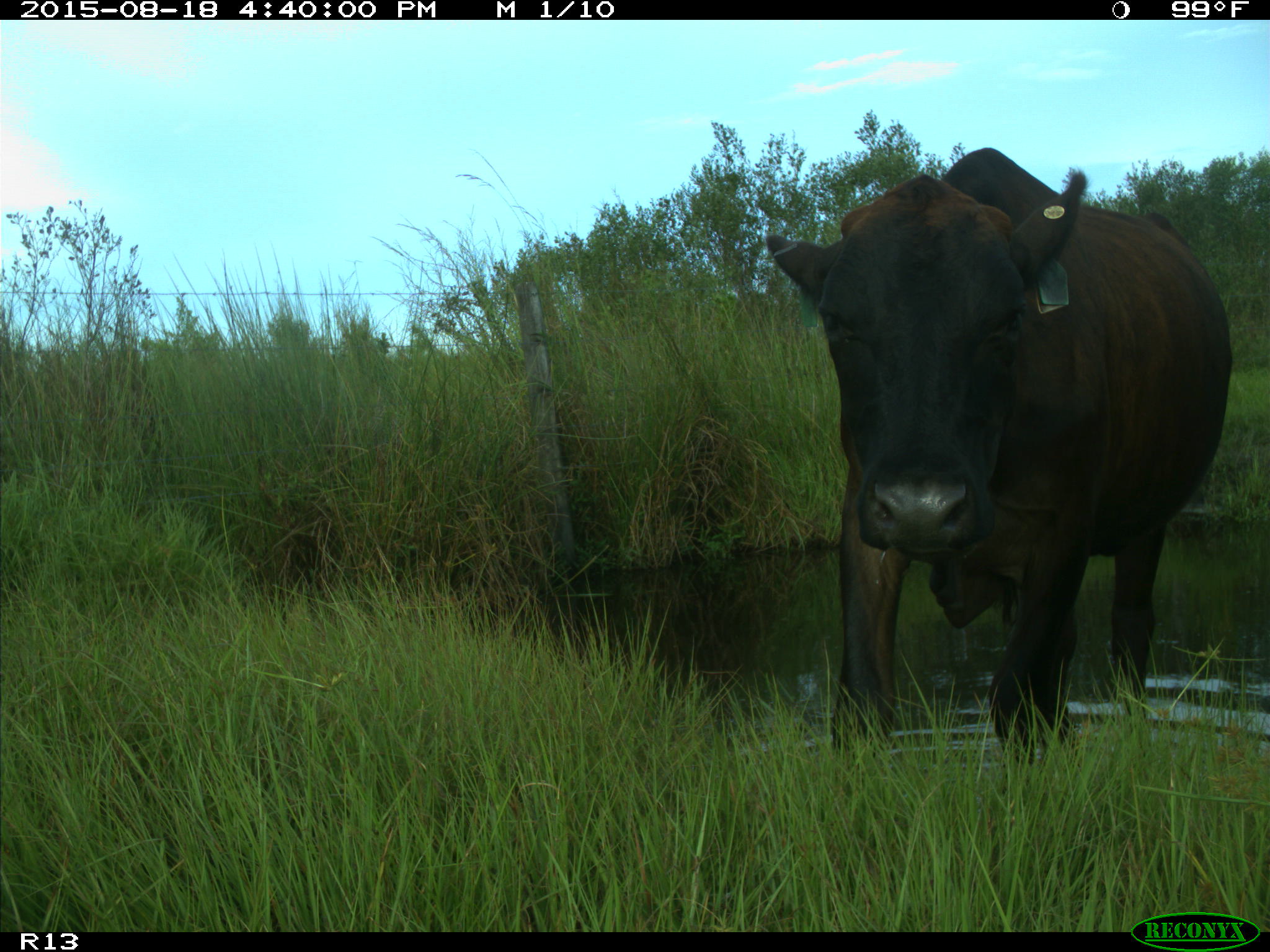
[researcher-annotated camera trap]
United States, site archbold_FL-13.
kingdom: Animalia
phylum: Chordata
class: Mammalia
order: Artiodactyla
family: Bovidae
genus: Bos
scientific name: Bos taurus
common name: domestic cow